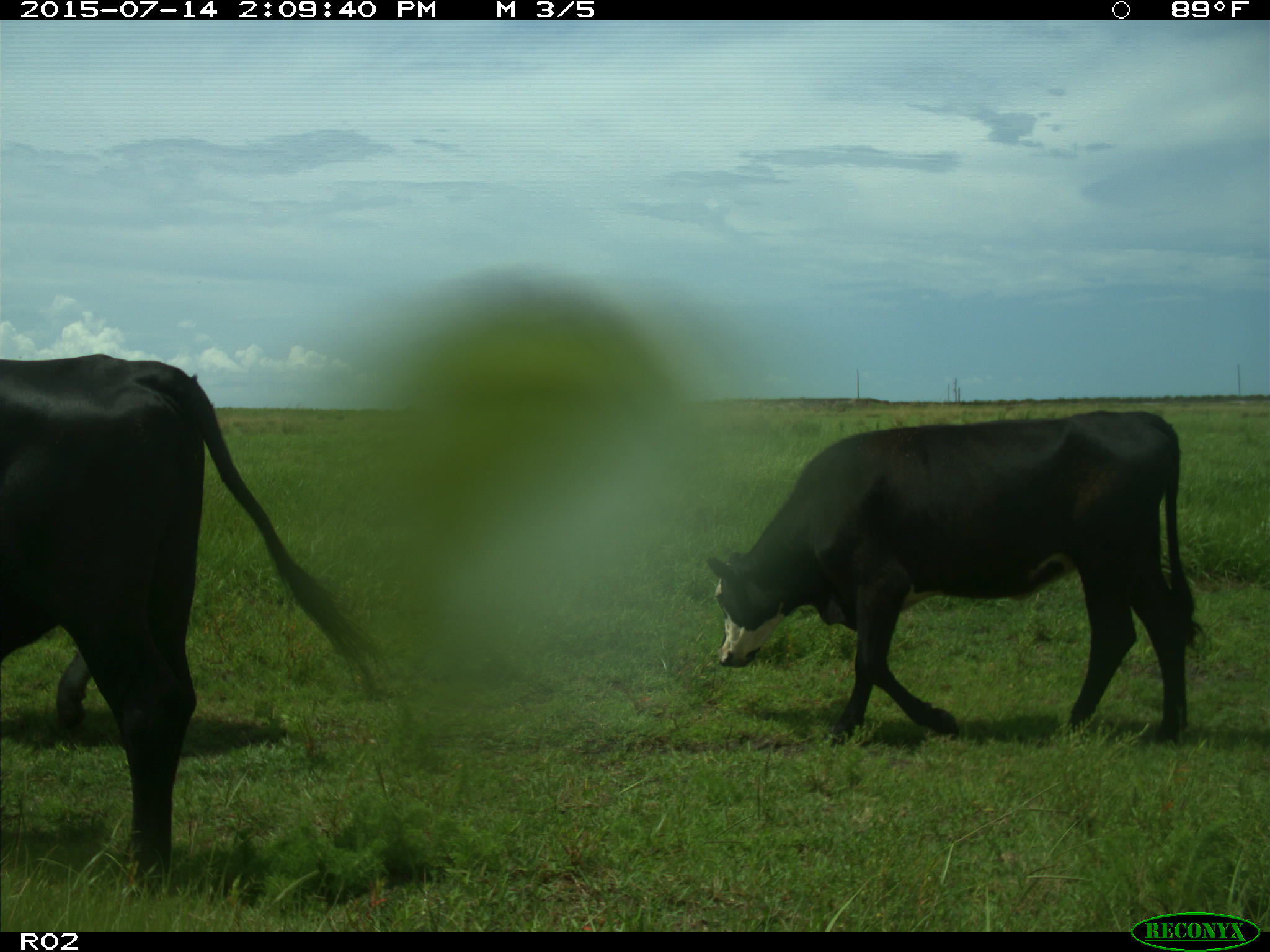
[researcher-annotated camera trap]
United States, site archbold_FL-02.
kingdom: Animalia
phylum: Chordata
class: Mammalia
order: Artiodactyla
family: Bovidae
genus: Bos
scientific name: Bos taurus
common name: domestic cow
Bos taurus (domestic cow).